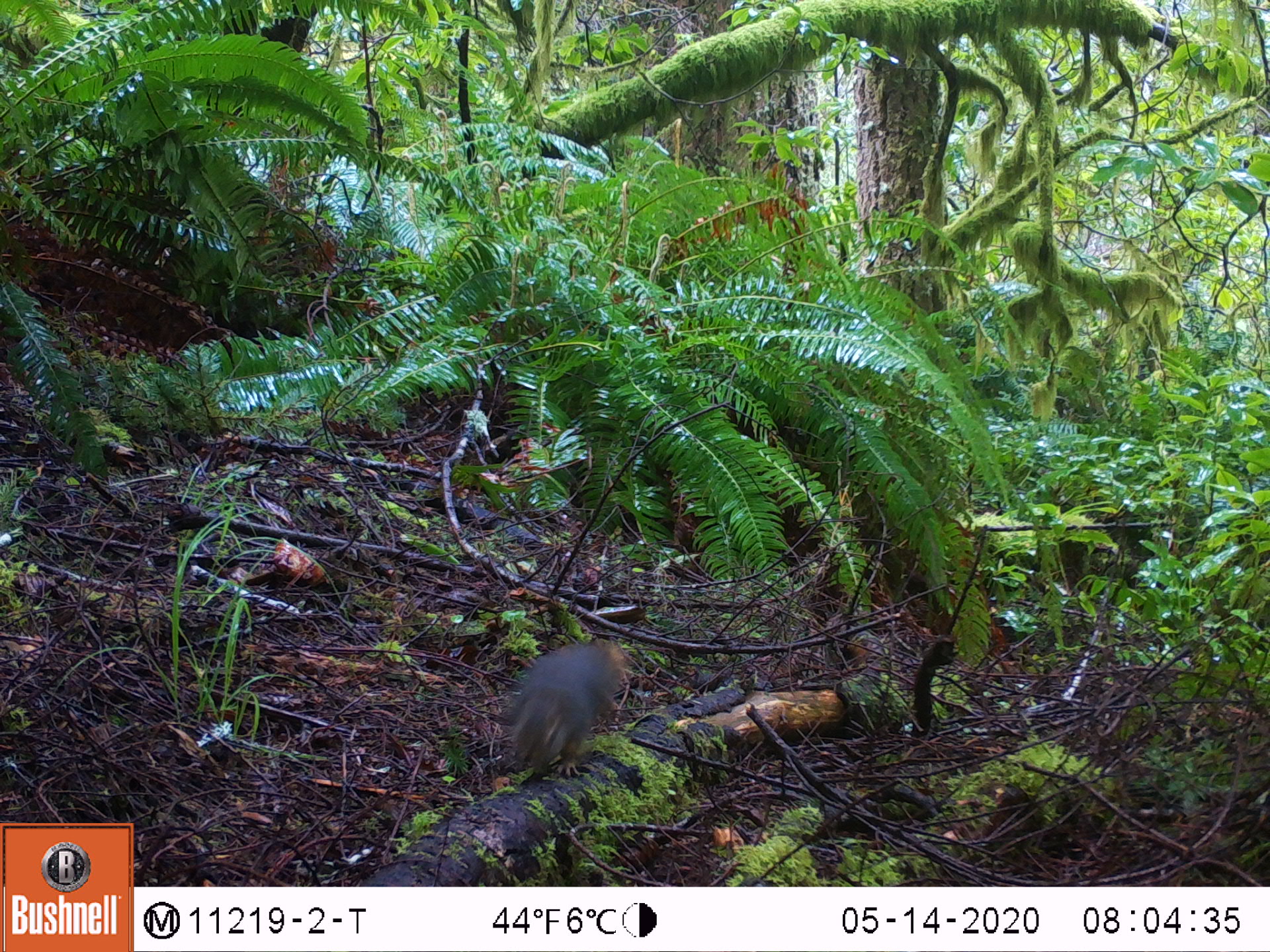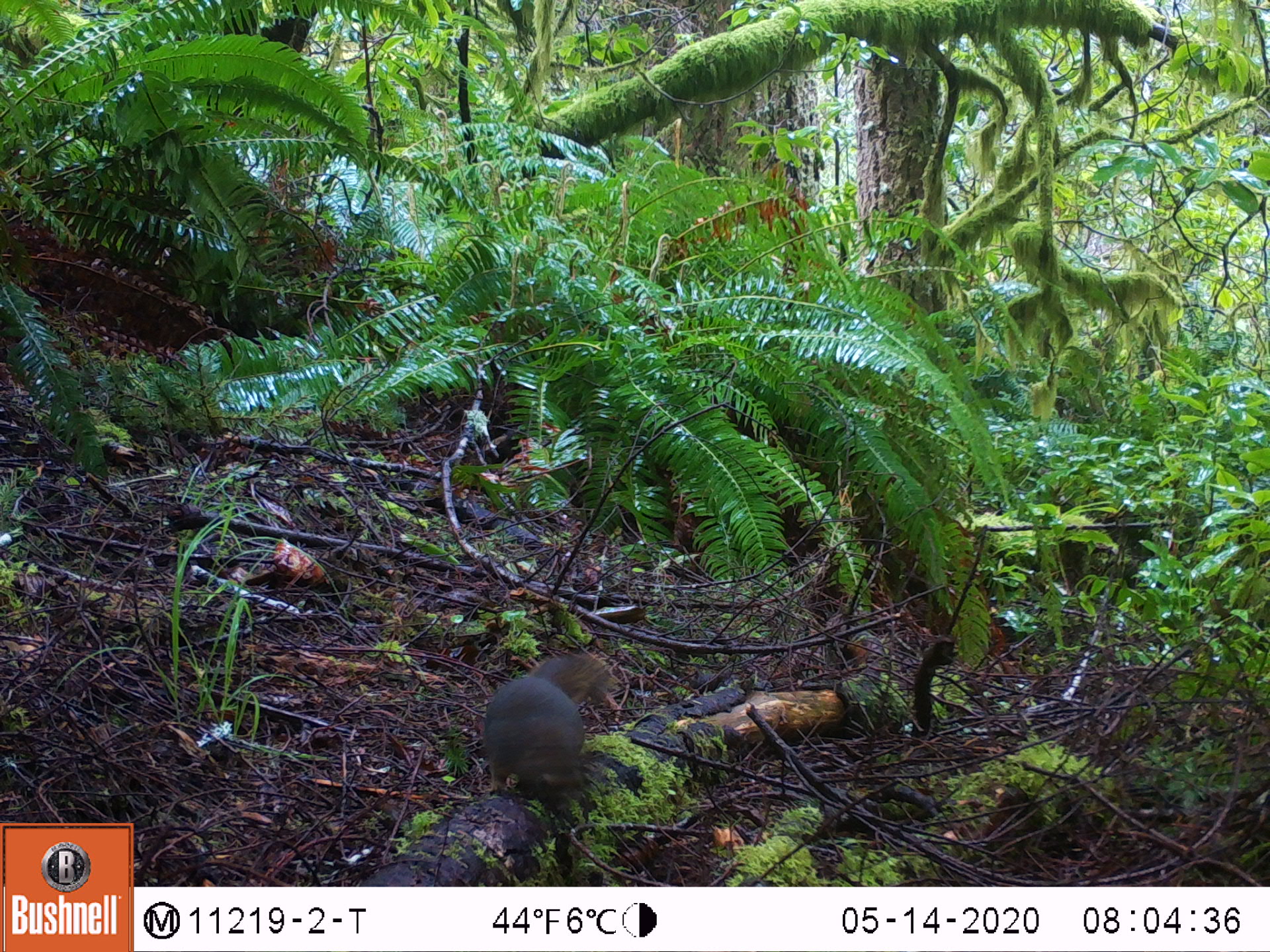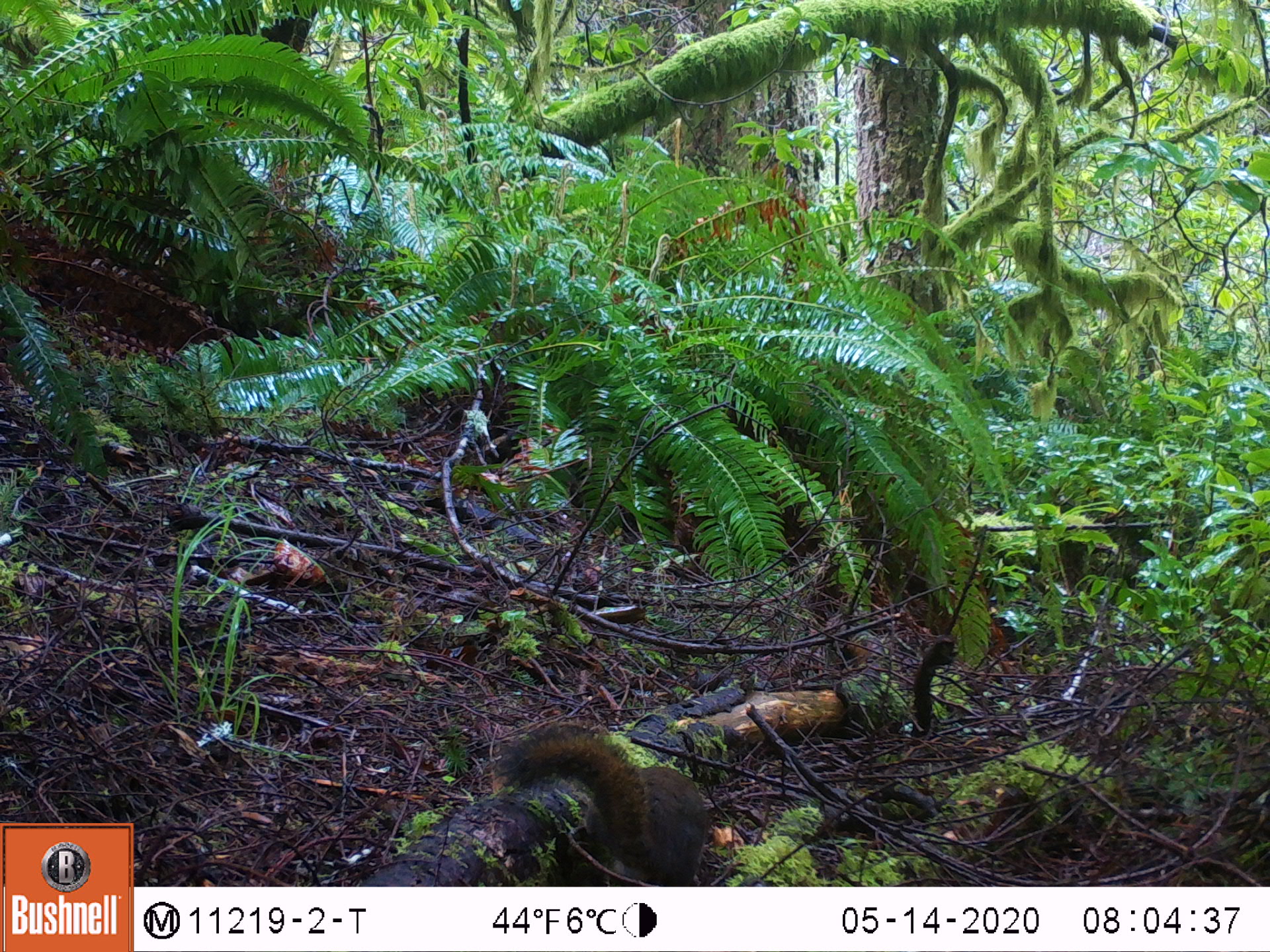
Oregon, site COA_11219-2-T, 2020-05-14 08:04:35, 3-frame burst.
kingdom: Animalia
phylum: Chordata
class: Mammalia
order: Rodentia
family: Sciuridae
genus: Tamiasciurus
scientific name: Tamiasciurus douglasii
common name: douglas squirrel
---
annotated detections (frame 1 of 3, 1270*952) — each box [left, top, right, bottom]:
douglas squirrel: [501, 642, 635, 785]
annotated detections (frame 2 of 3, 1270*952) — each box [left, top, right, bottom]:
douglas squirrel: [469, 654, 618, 813]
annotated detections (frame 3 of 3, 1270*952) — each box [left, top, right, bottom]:
douglas squirrel: [504, 726, 715, 873]